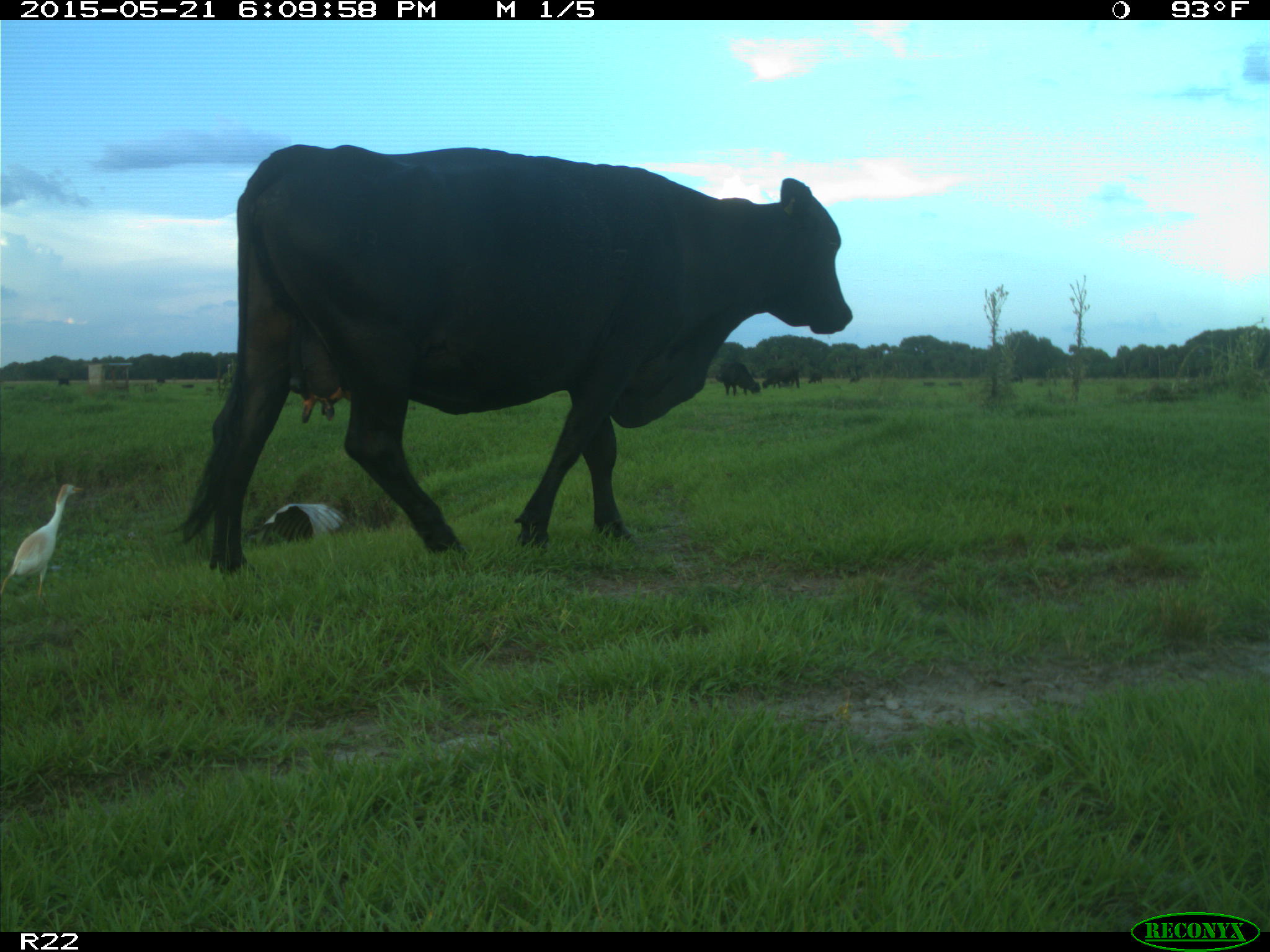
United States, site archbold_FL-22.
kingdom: Animalia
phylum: Chordata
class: Mammalia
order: Artiodactyla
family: Bovidae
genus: Bos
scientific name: Bos taurus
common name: domestic cow